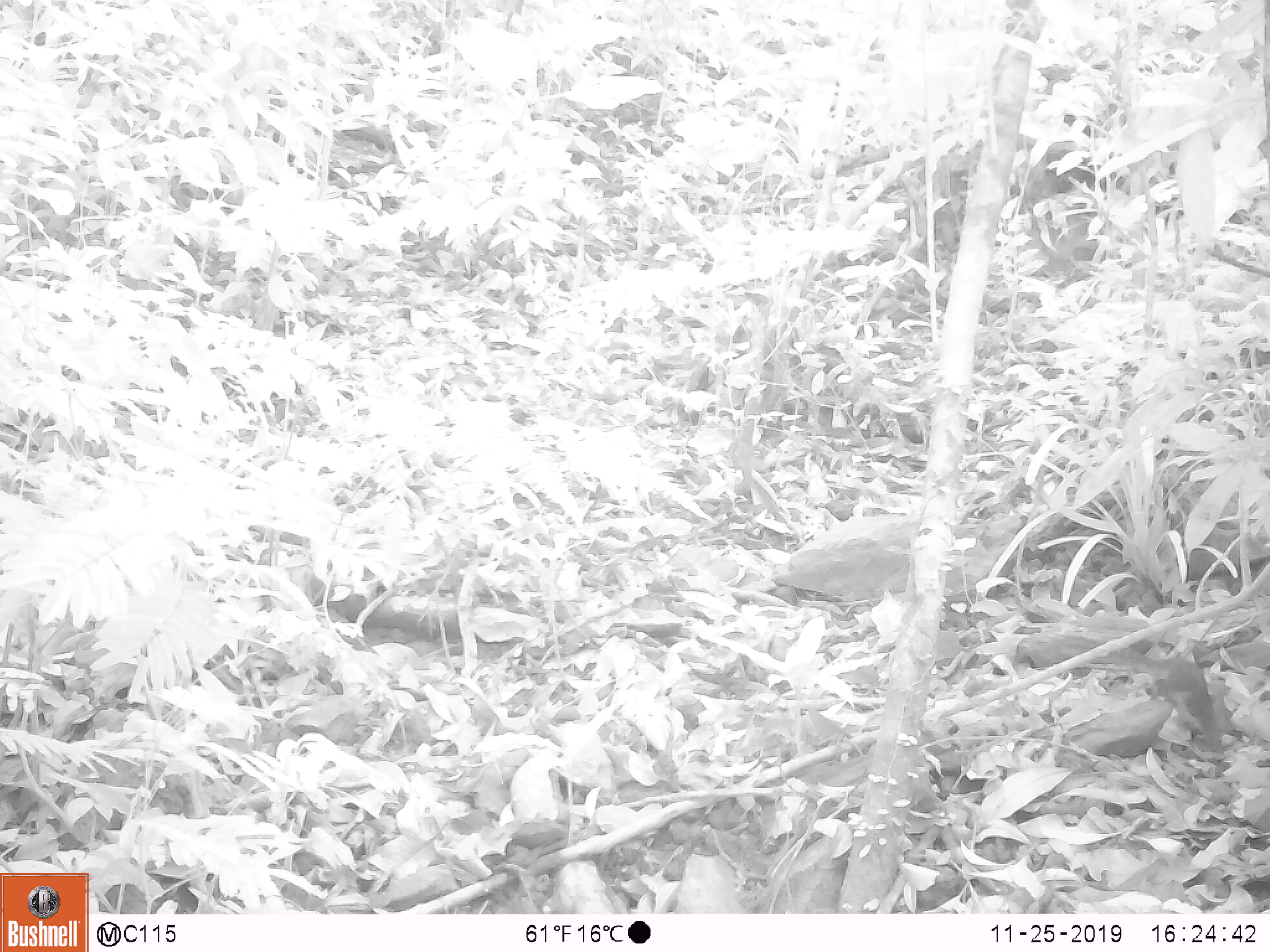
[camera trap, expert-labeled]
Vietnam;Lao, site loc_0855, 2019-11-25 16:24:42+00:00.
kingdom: Animalia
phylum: Chordata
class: Mammalia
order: Rodentia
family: Sciuridae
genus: Dremomys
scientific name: Dremomys rufigenis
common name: red-cheeked squirrel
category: red cheeked squirrel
Red cheeked squirrel (red-cheeked squirrel) (Dremomys rufigenis). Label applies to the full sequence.